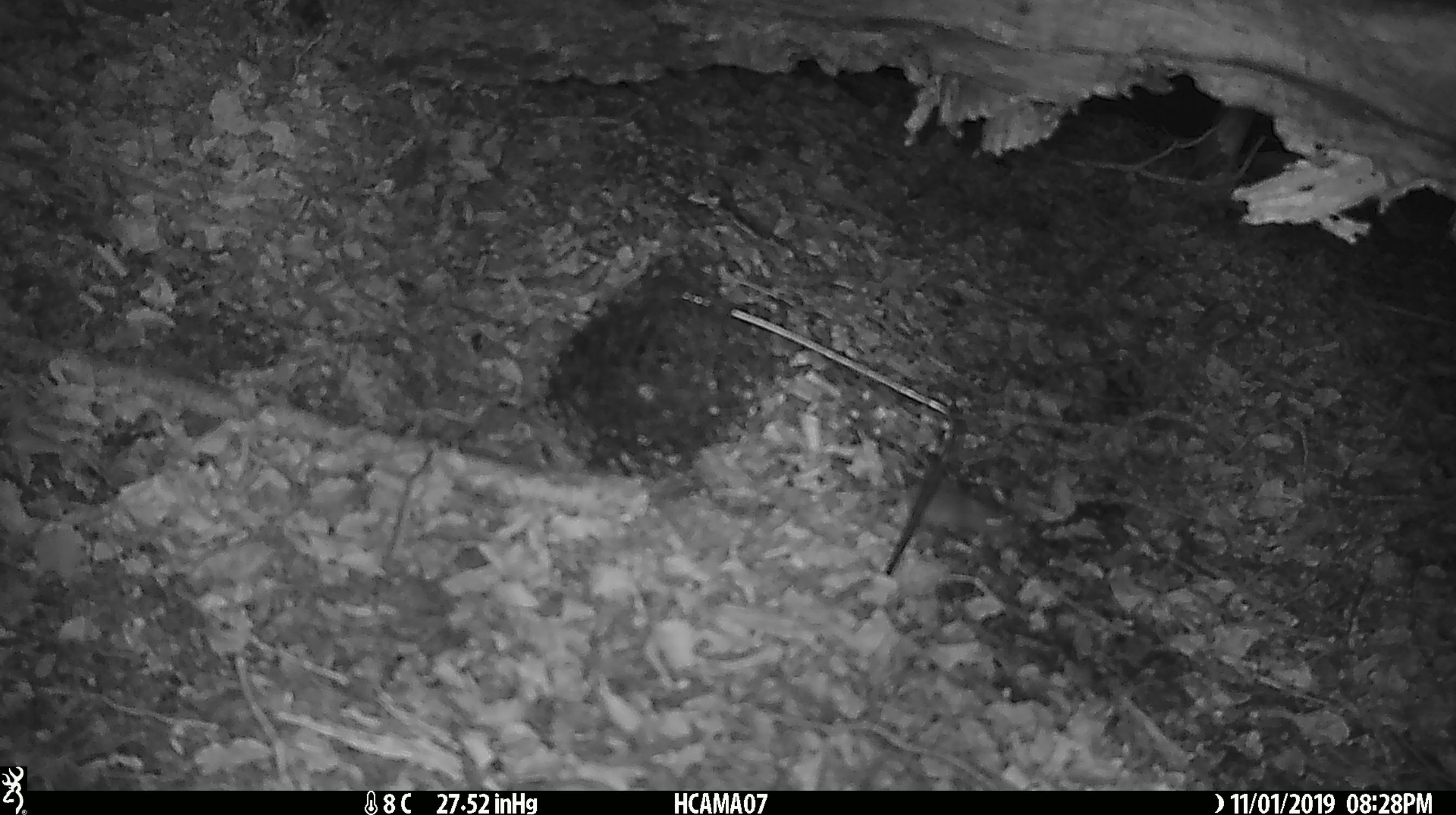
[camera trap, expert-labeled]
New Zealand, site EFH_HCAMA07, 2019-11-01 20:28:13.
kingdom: Animalia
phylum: Chordata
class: Mammalia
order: Rodentia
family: Muridae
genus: Mus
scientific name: Mus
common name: mouse